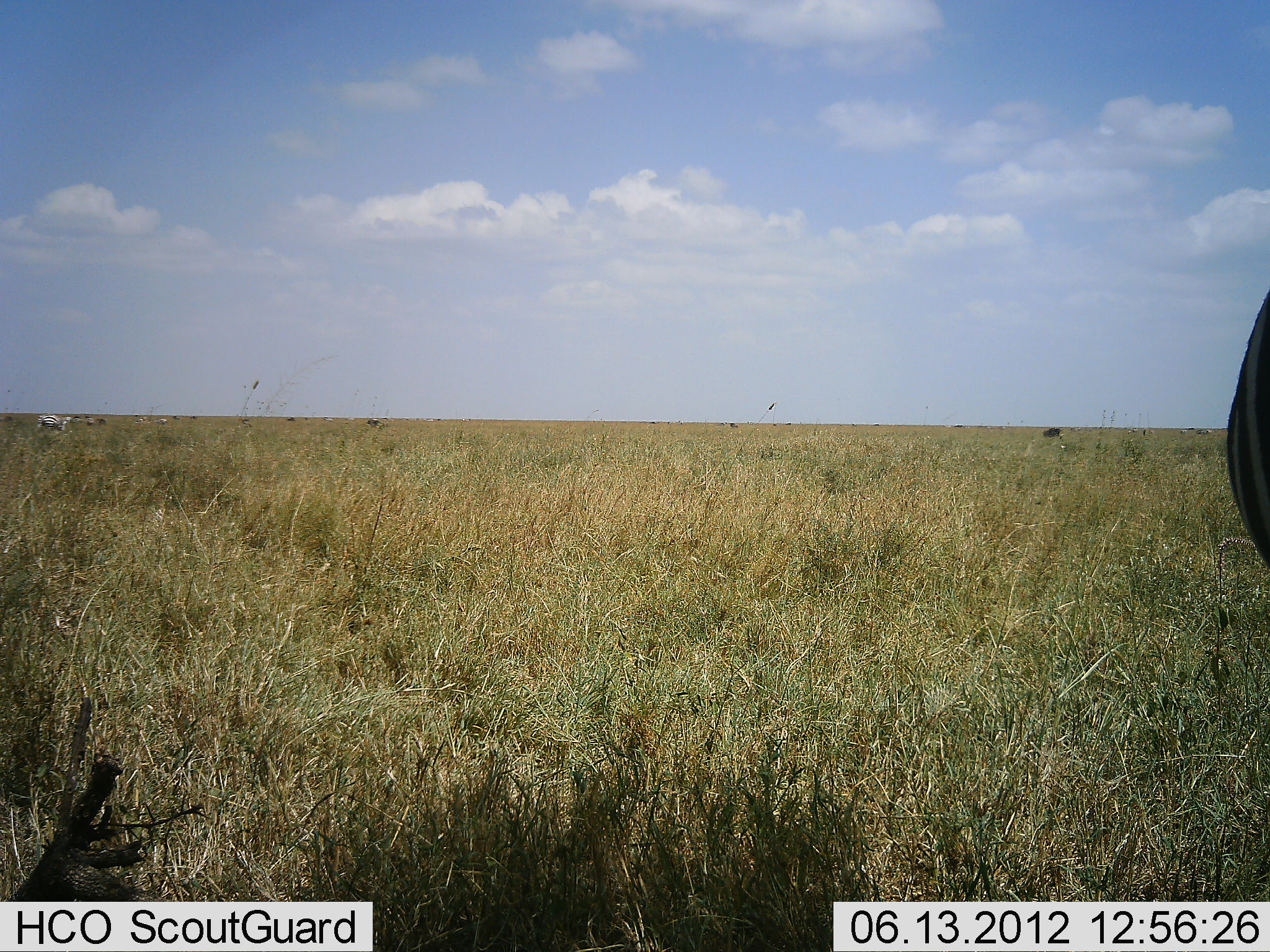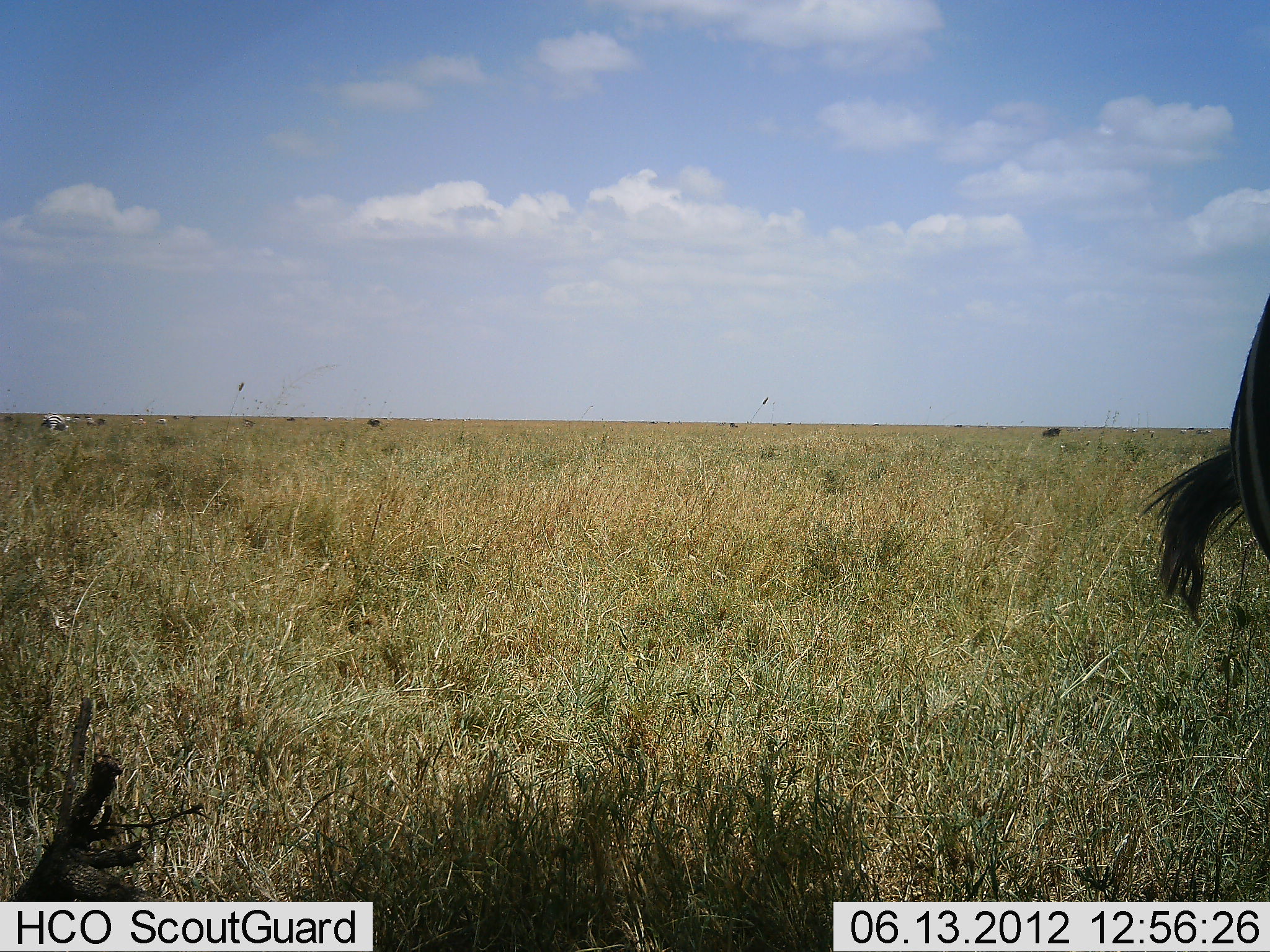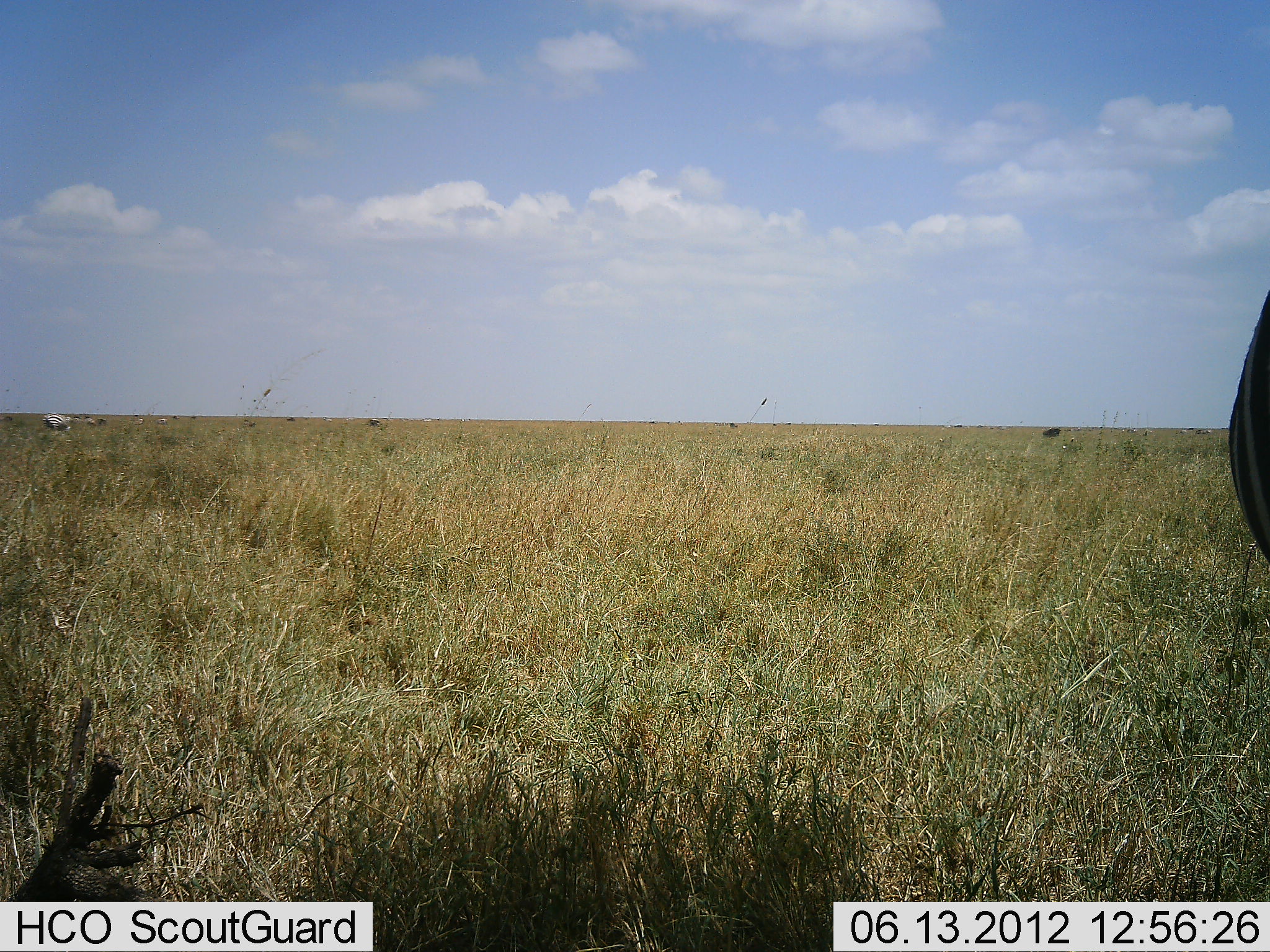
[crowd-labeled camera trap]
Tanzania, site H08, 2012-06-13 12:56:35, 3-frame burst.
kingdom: Animalia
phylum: Chordata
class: Mammalia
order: Perissodactyla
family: Equidae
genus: Equus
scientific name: Equus quagga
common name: plains zebra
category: zebra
Zebra (plains zebra) (Equus quagga), count 1. Behavior (volunteer vote fractions): standing 73%, resting 18%, moving 27%, interacting 0%. Young present (vote fraction): 0%. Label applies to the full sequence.